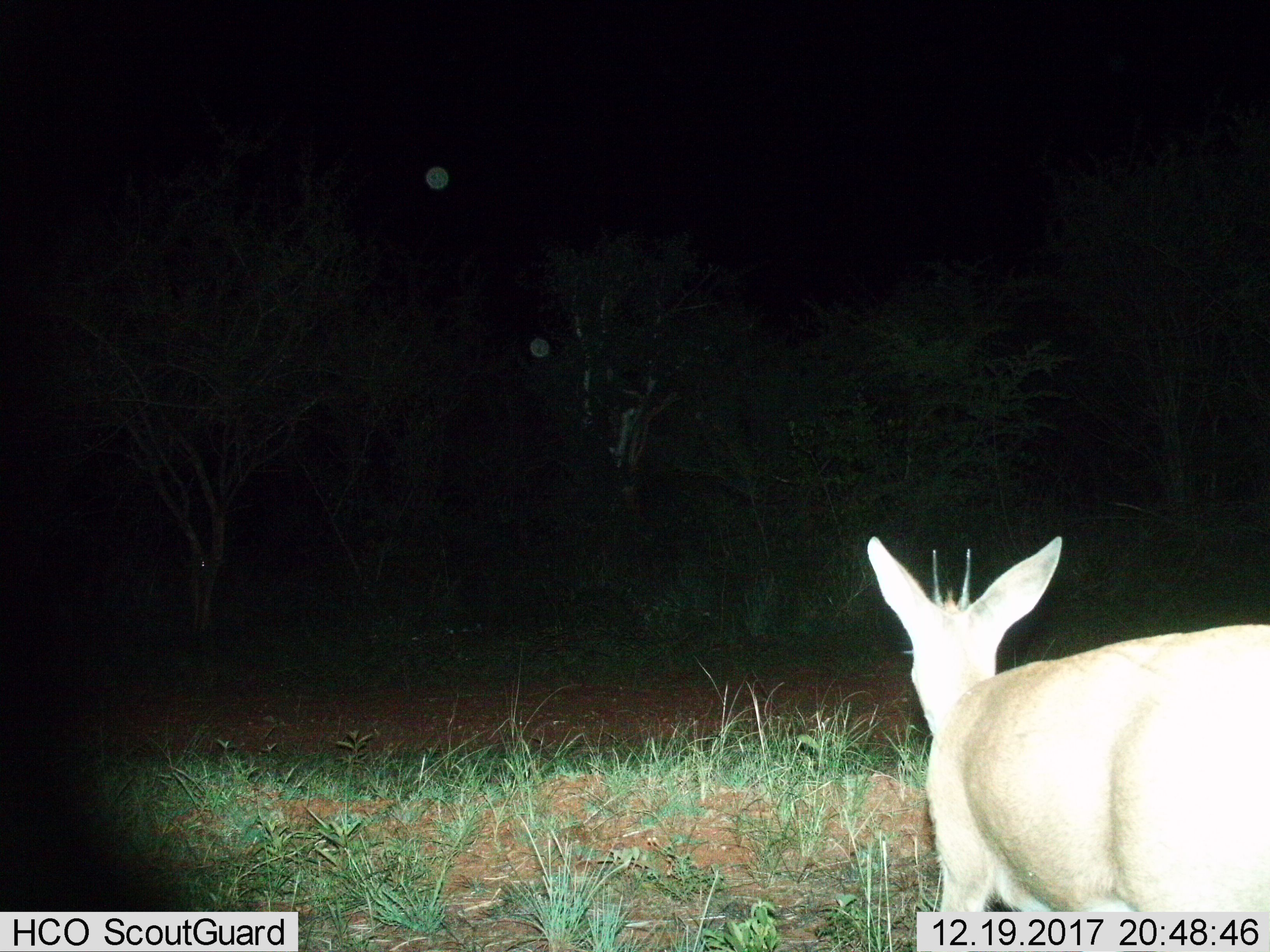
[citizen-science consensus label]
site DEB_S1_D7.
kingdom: Animalia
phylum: Chordata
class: Mammalia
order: Artiodactyla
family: Bovidae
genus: Sylvicapra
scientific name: Sylvicapra grimmia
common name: common duiker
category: duikercommongrey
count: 1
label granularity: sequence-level